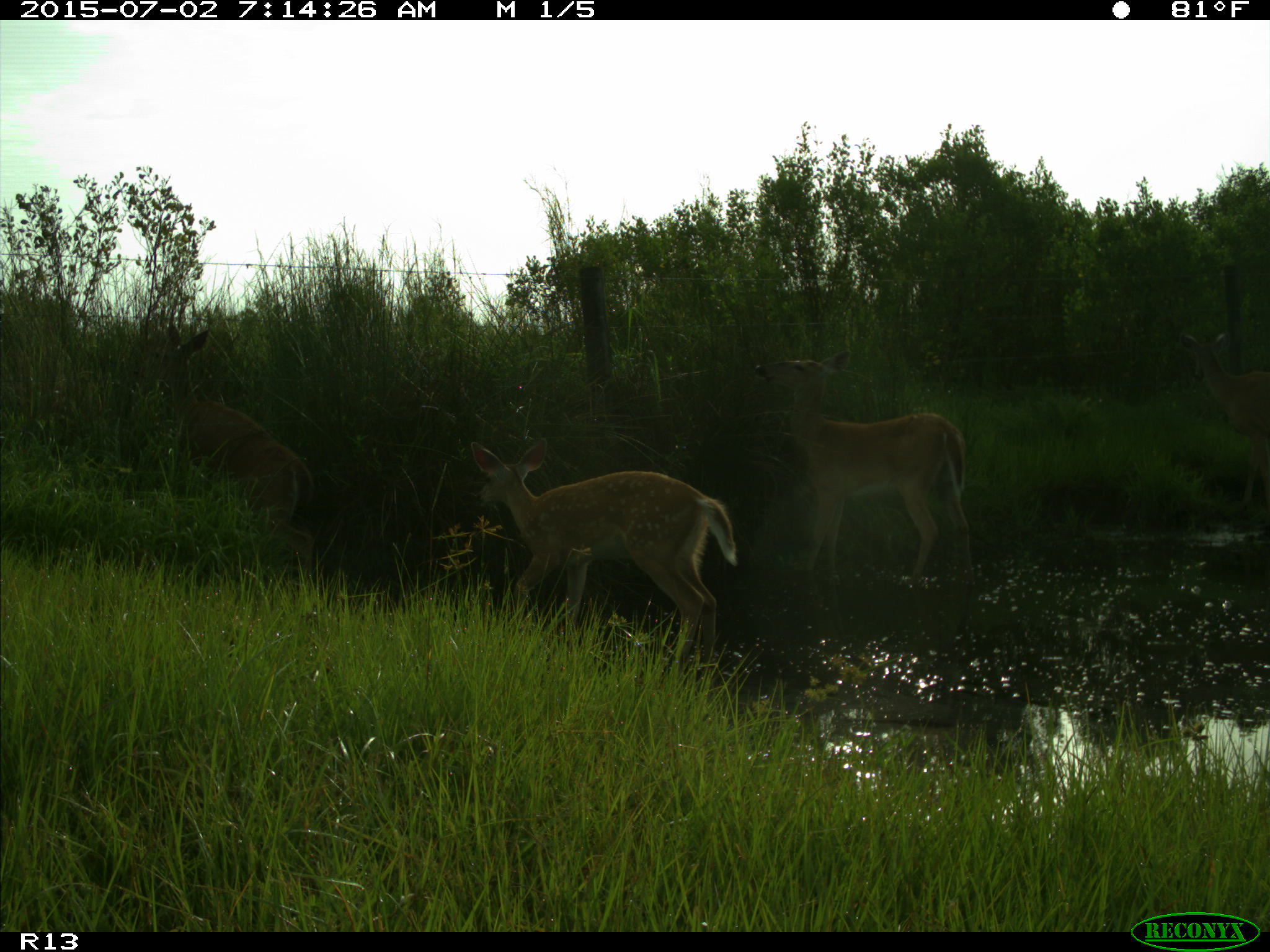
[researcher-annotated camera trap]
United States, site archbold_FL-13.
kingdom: Animalia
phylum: Chordata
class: Mammalia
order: Artiodactyla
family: Cervidae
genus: Odocoileus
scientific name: Odocoileus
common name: deer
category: unidentified deer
Unidentified deer (deer) (Odocoileus).